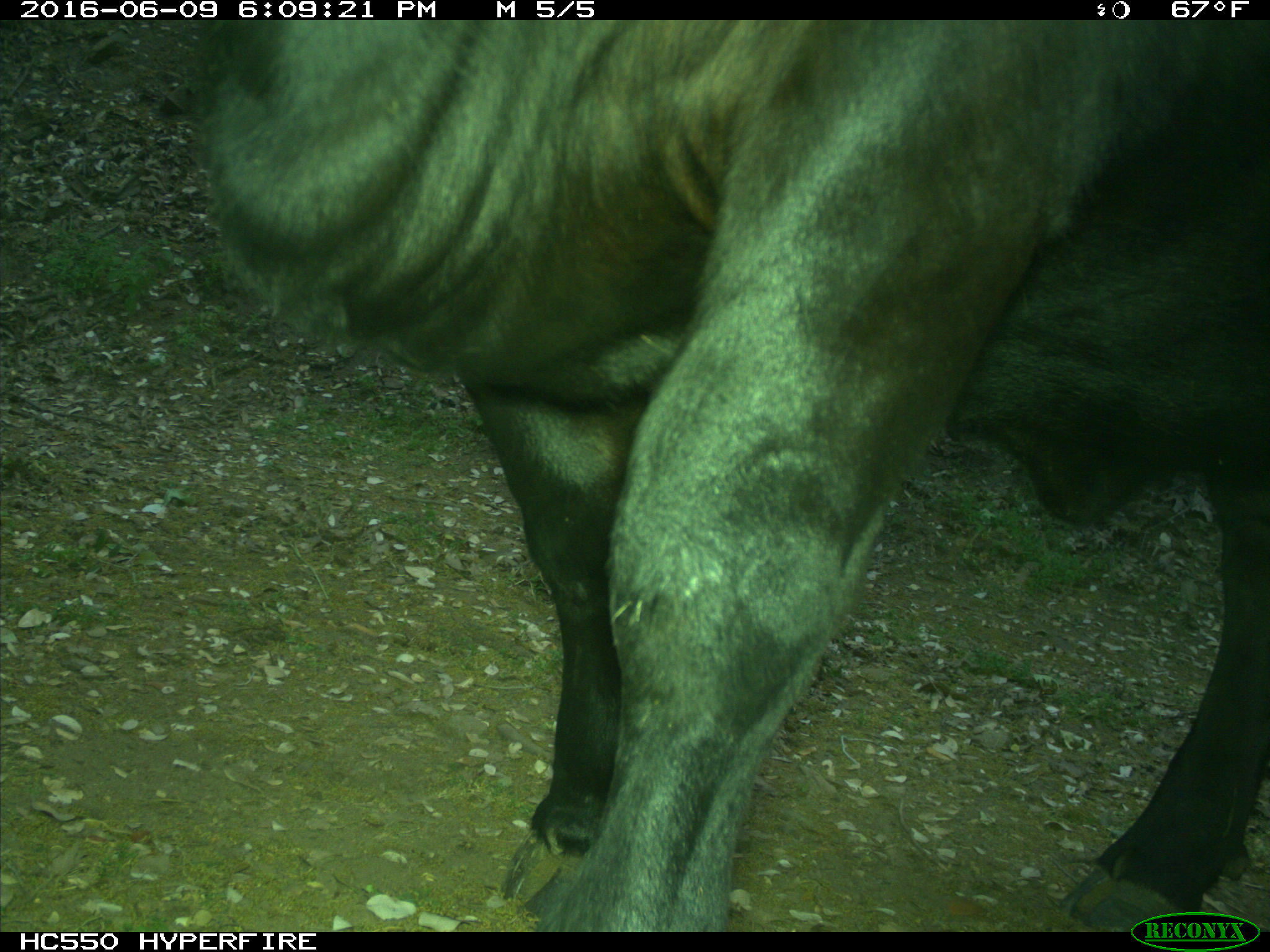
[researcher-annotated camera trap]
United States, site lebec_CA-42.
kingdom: Animalia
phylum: Chordata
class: Mammalia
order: Artiodactyla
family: Bovidae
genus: Bos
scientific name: Bos taurus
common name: domestic cow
Bos taurus (domestic cow).